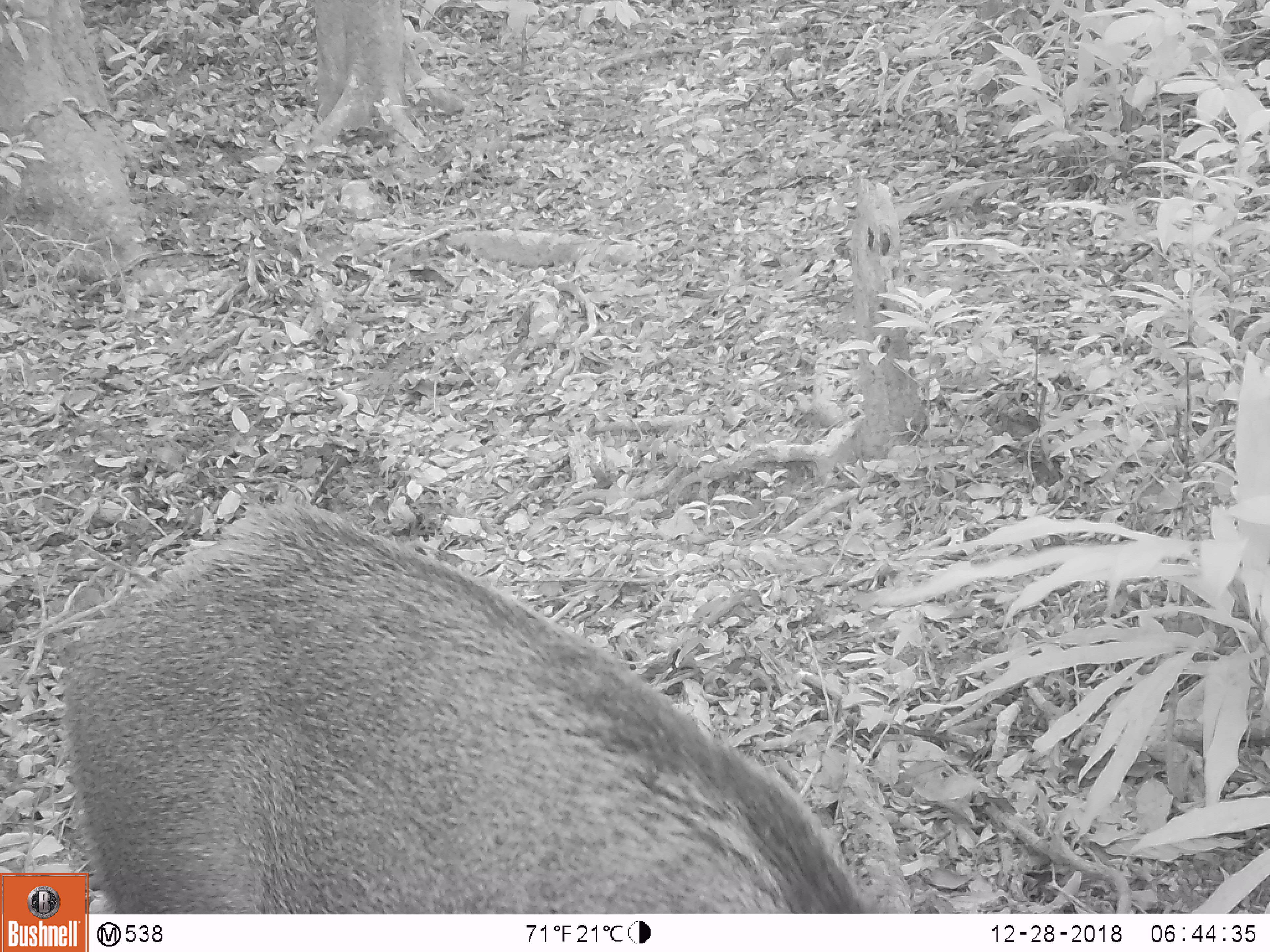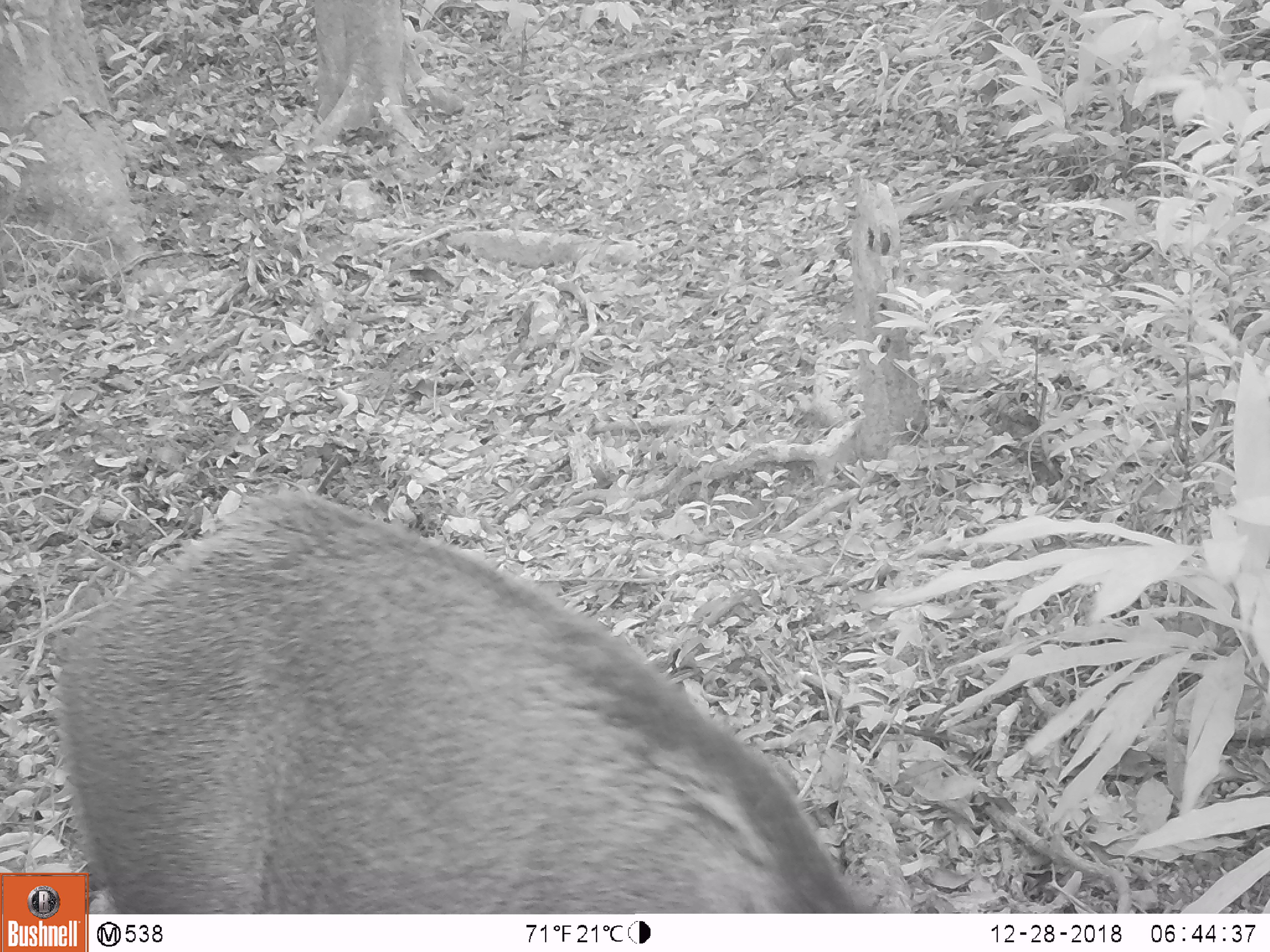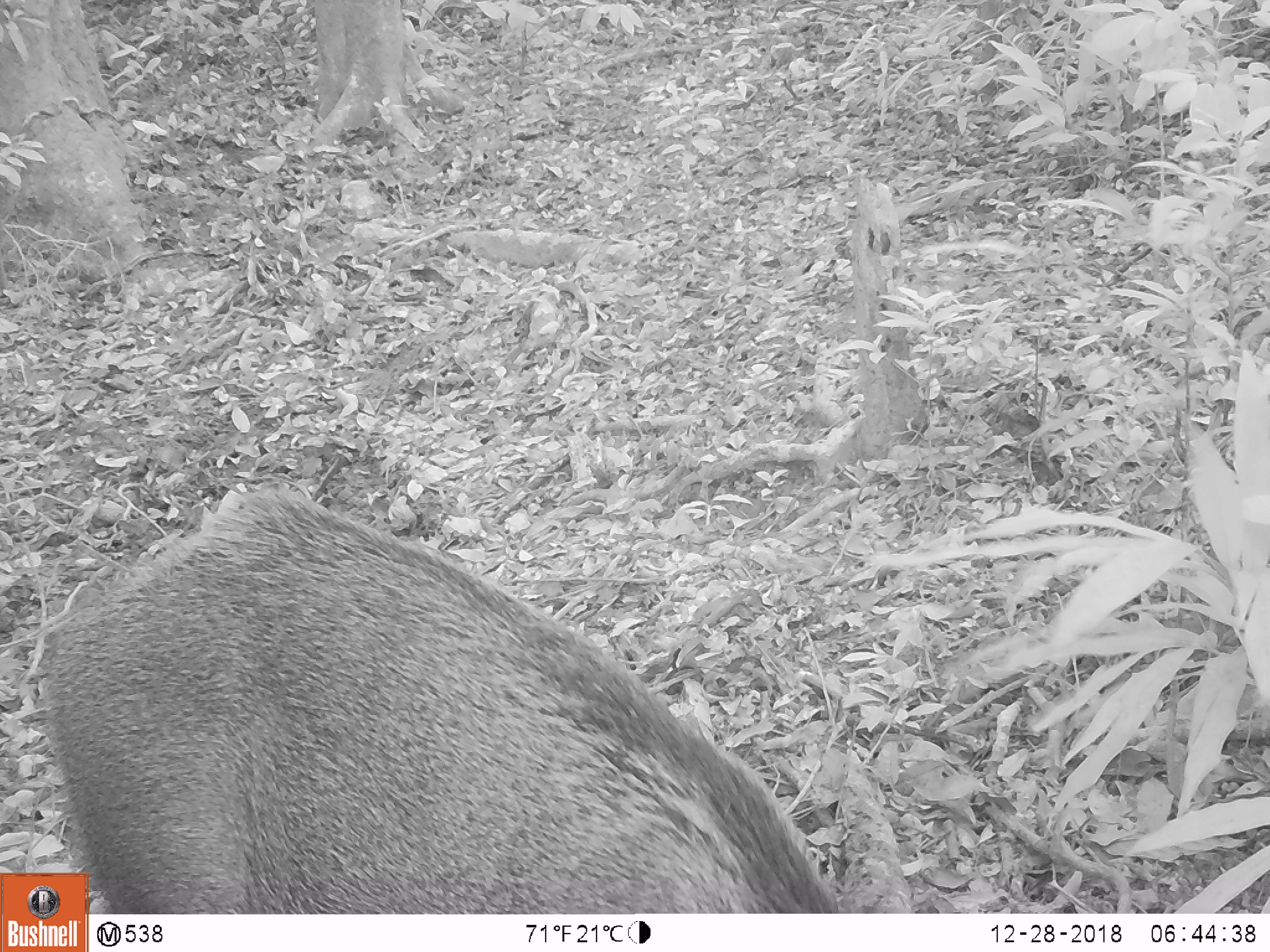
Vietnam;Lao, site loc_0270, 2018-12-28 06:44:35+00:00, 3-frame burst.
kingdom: Animalia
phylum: Chordata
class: Mammalia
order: Artiodactyla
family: Suidae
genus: Sus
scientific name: Sus scrofa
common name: eurasian wild pig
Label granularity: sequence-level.